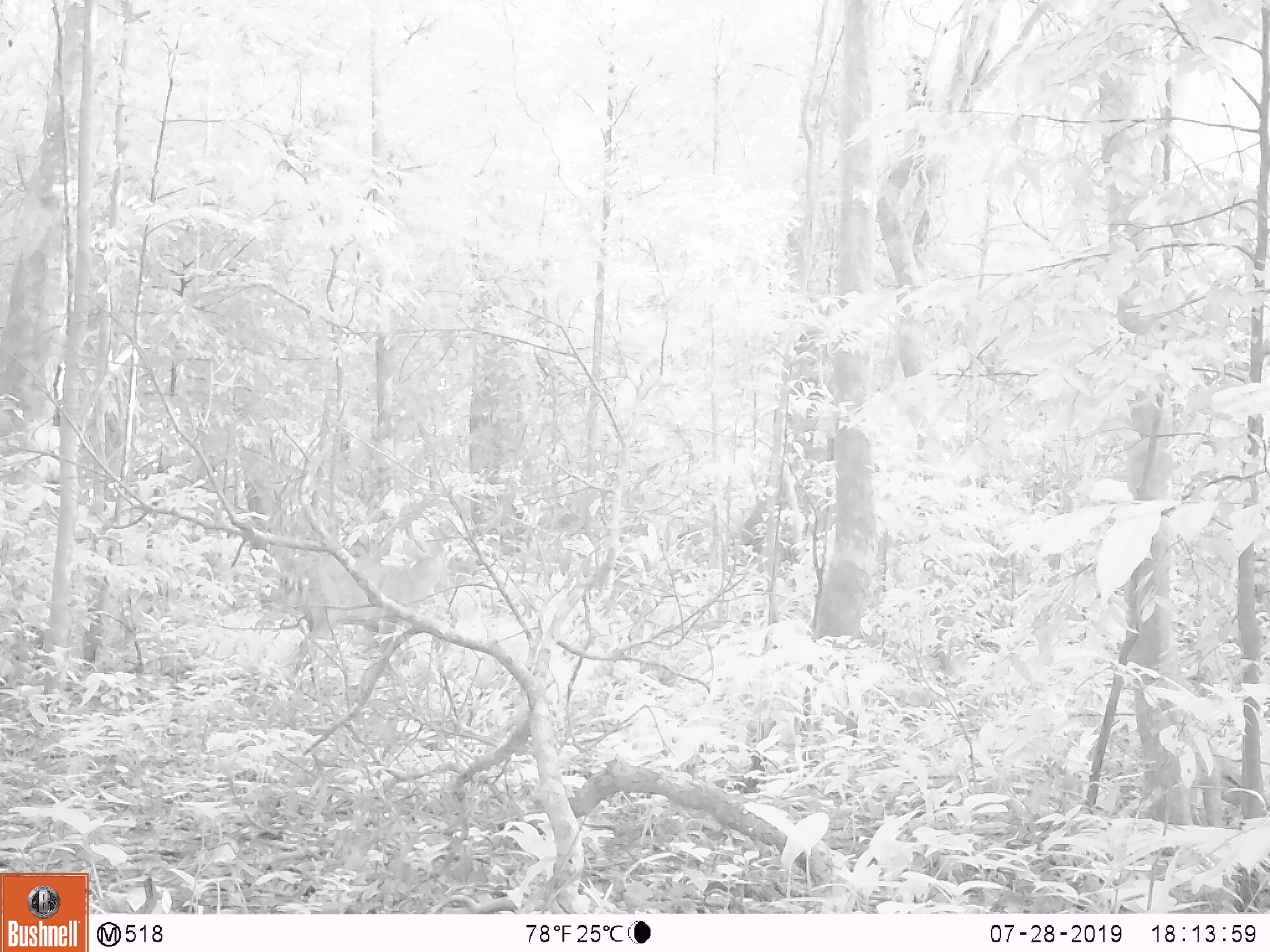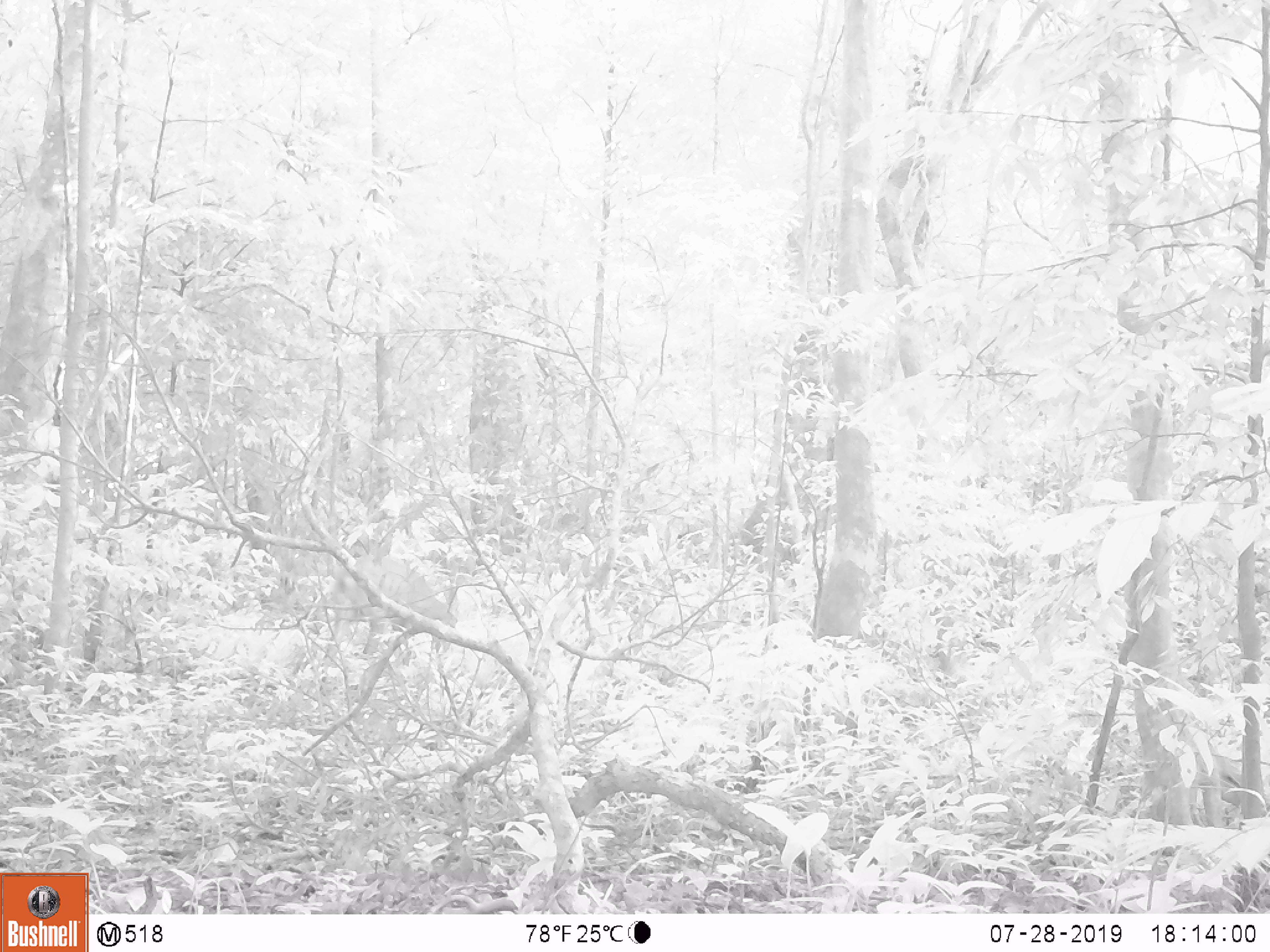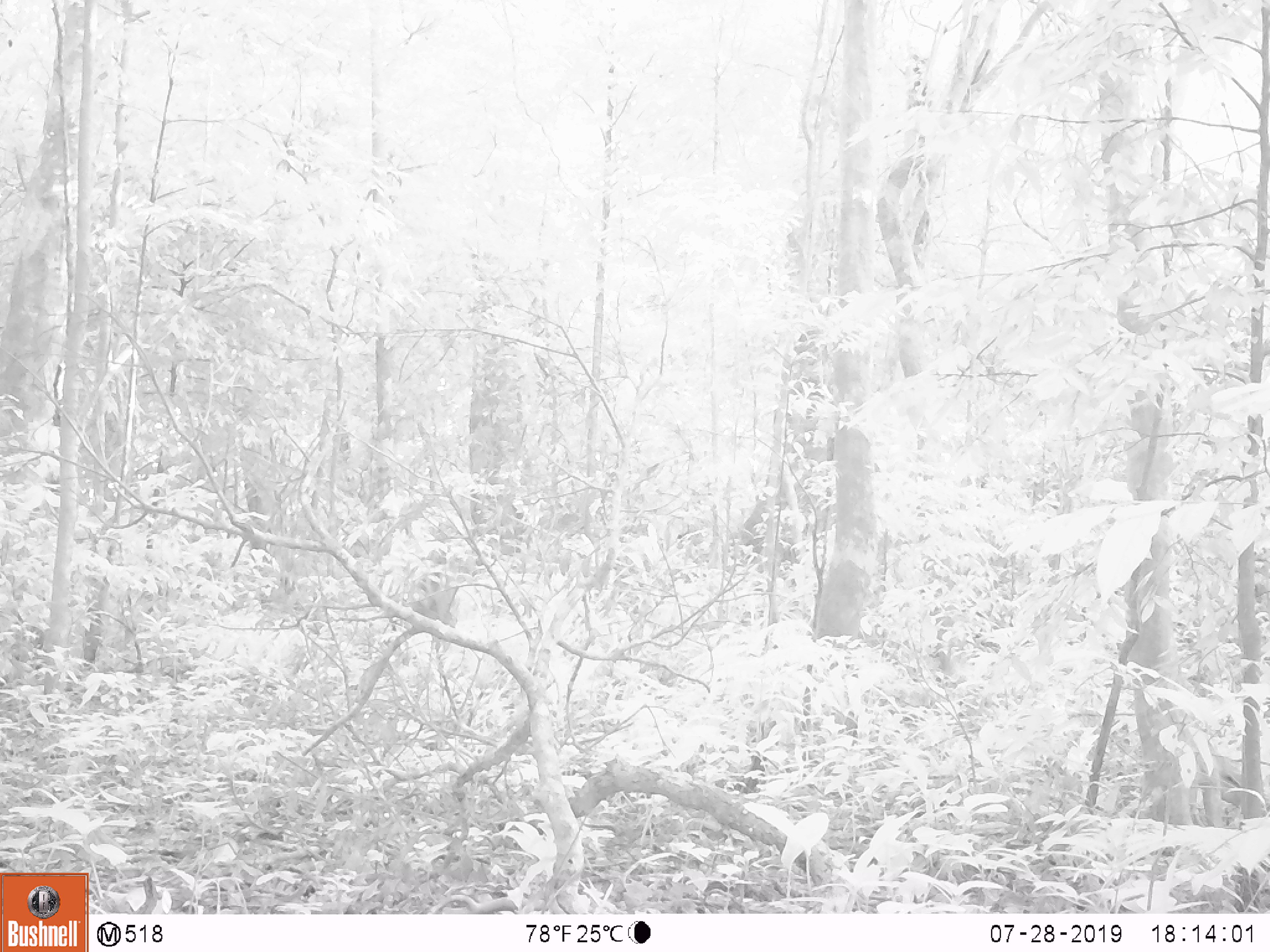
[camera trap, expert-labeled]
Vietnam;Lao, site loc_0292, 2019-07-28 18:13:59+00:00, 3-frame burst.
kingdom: Animalia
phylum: Chordata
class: Mammalia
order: Artiodactyla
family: Cervidae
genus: Muntiacus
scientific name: Muntiacus vuquangensis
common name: large-antlered muntjac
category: large antlered muntjac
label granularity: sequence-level